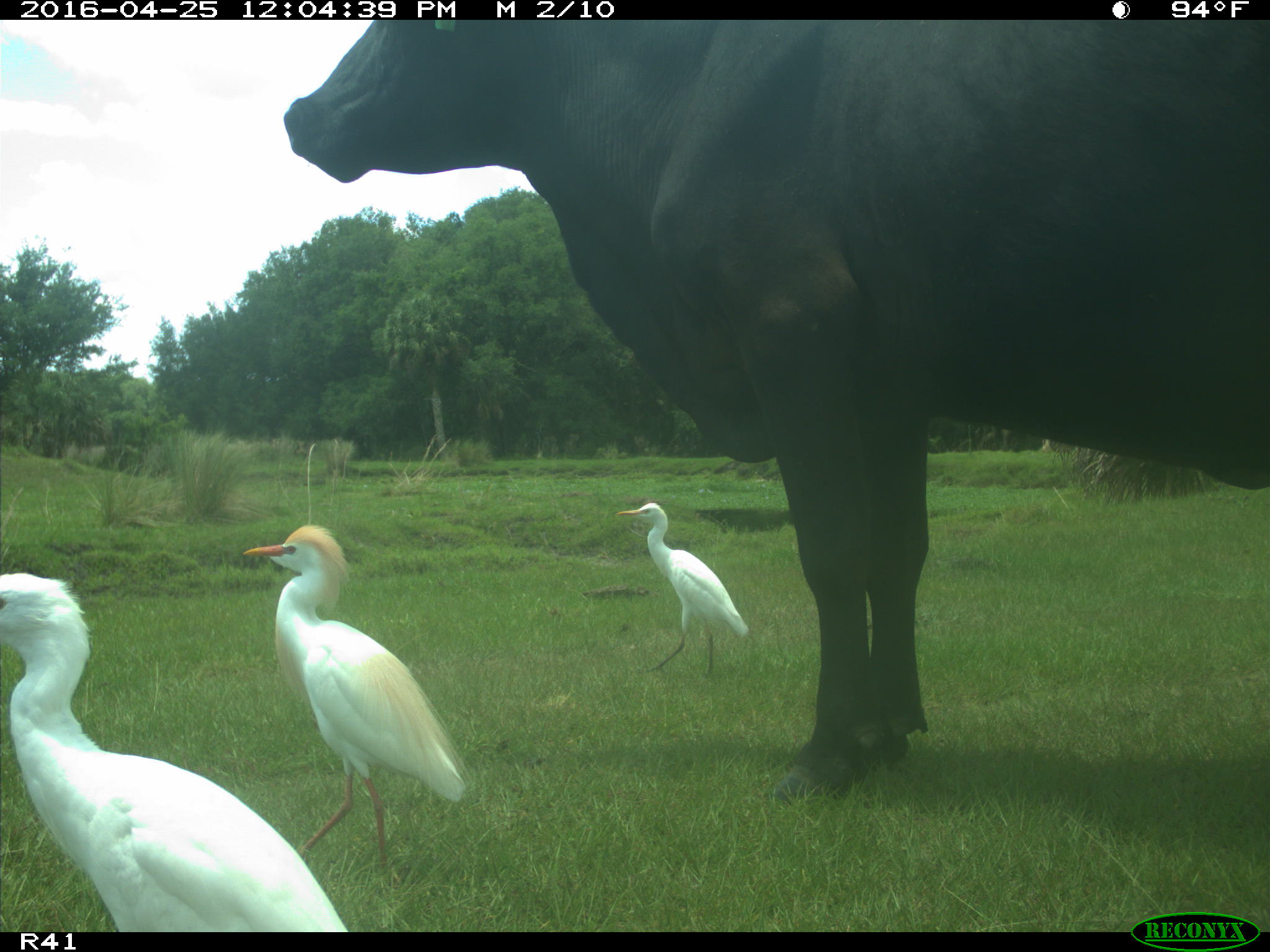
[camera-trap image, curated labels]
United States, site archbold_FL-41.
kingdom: Animalia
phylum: Chordata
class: Mammalia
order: Artiodactyla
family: Bovidae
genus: Bos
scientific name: Bos taurus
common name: domestic cow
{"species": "Bos taurus (domestic cow)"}